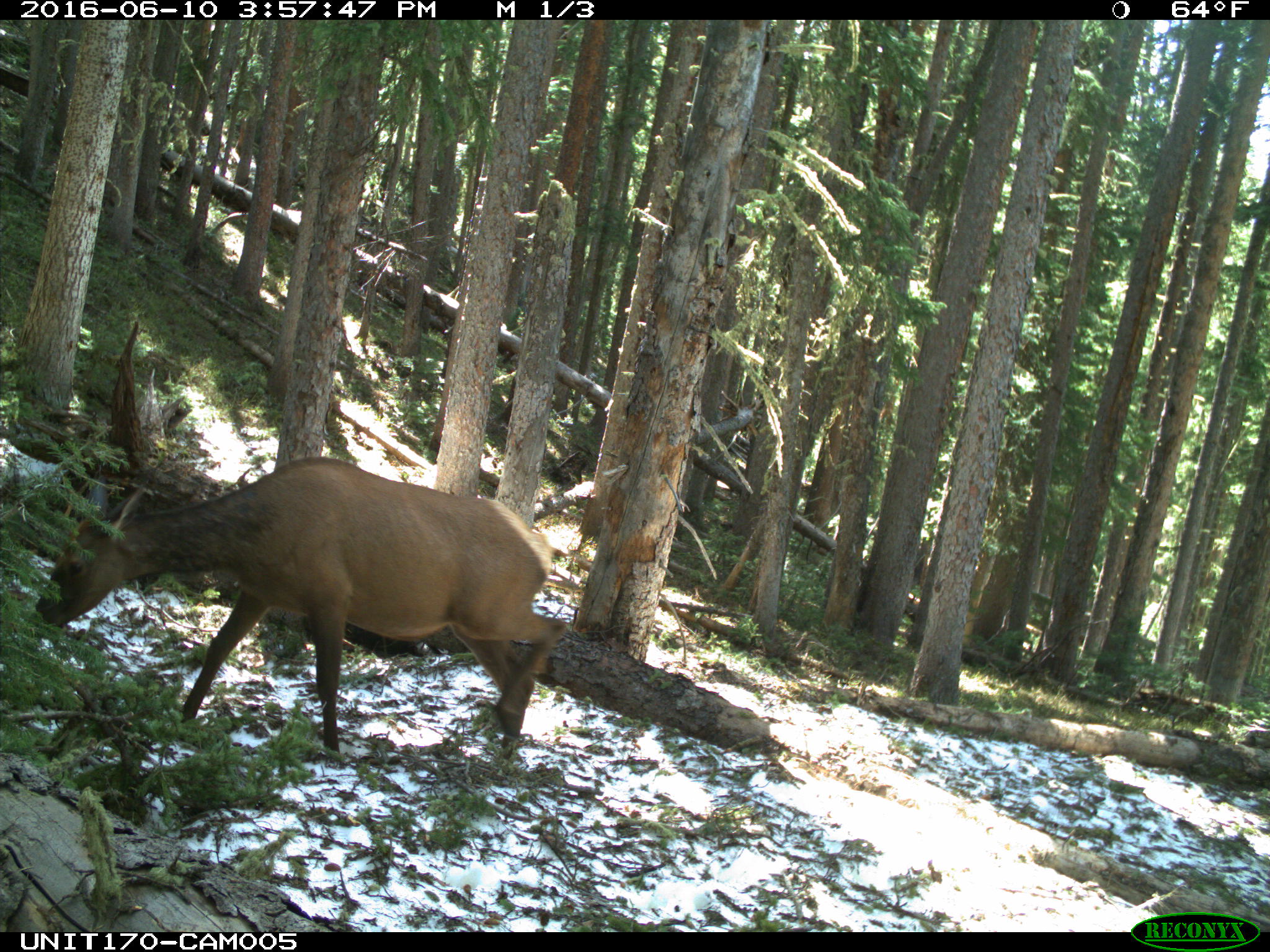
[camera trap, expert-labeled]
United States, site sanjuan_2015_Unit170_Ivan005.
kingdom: Animalia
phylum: Chordata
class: Mammalia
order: Artiodactyla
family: Cervidae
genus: Cervus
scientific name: Cervus elaphus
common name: red deer